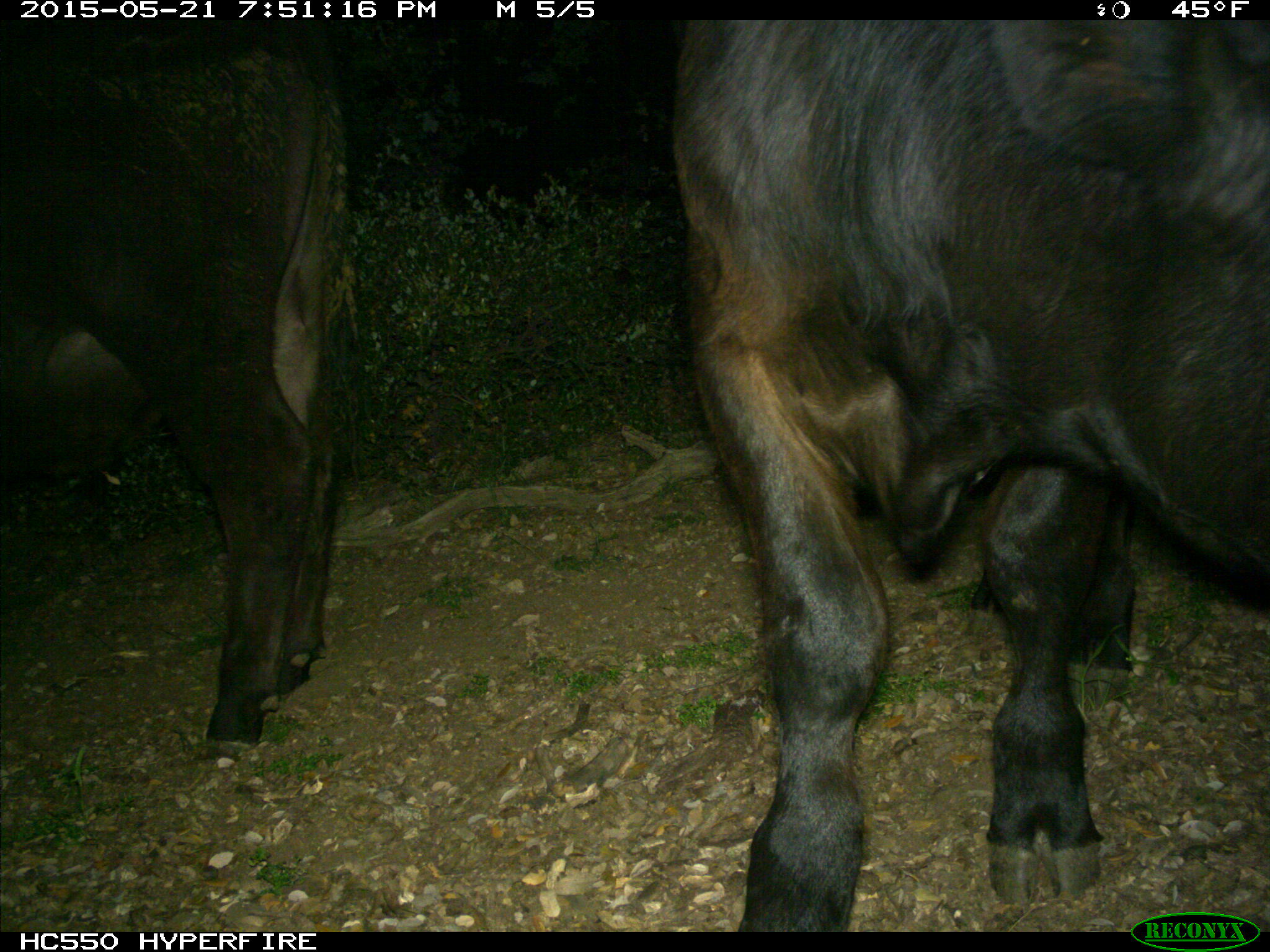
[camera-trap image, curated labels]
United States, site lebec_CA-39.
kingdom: Animalia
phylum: Chordata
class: Mammalia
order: Artiodactyla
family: Bovidae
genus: Bos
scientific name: Bos taurus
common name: domestic cow